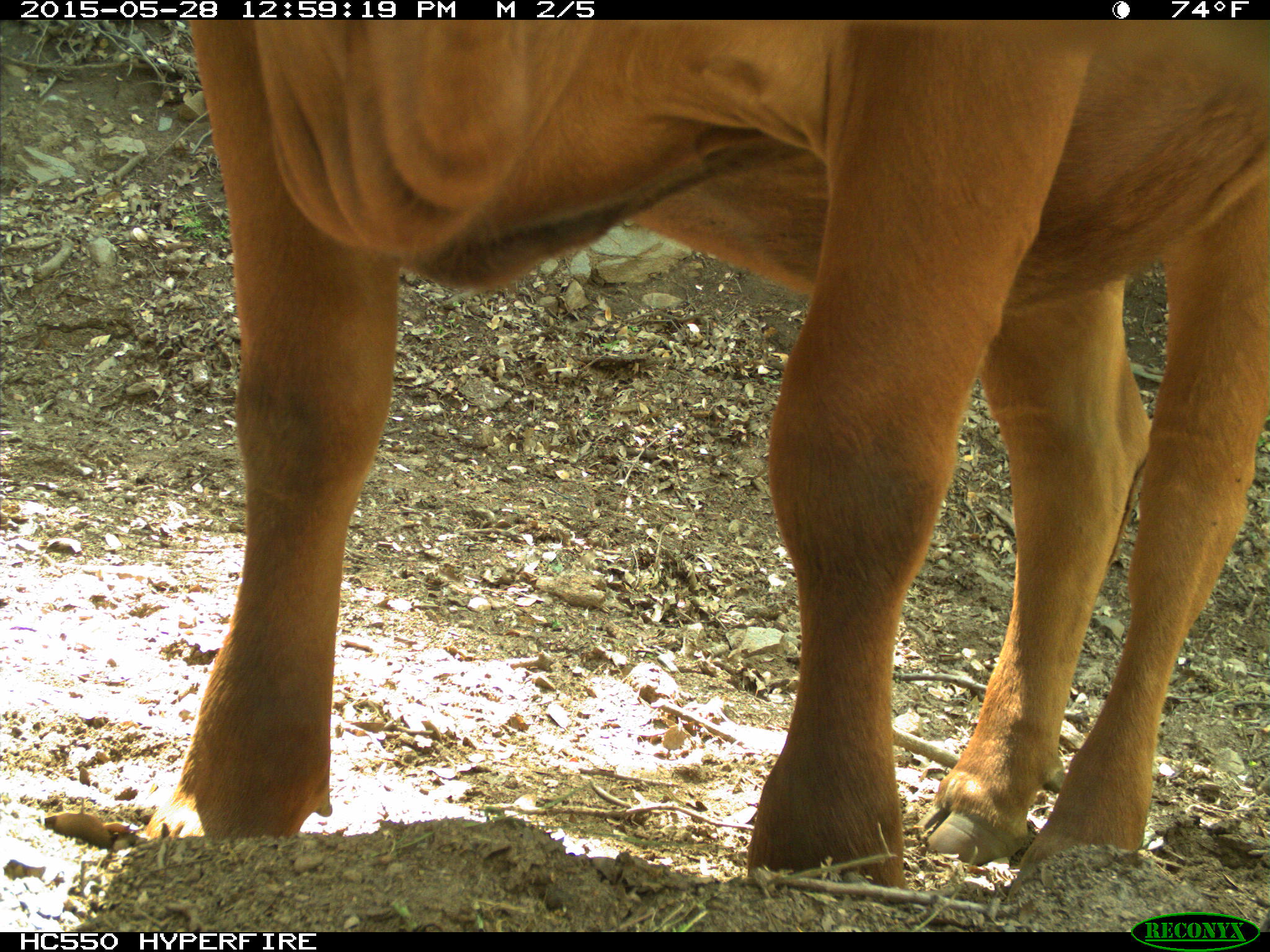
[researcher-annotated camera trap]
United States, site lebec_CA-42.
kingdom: Animalia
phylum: Chordata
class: Mammalia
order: Artiodactyla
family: Bovidae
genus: Bos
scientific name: Bos taurus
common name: domestic cow